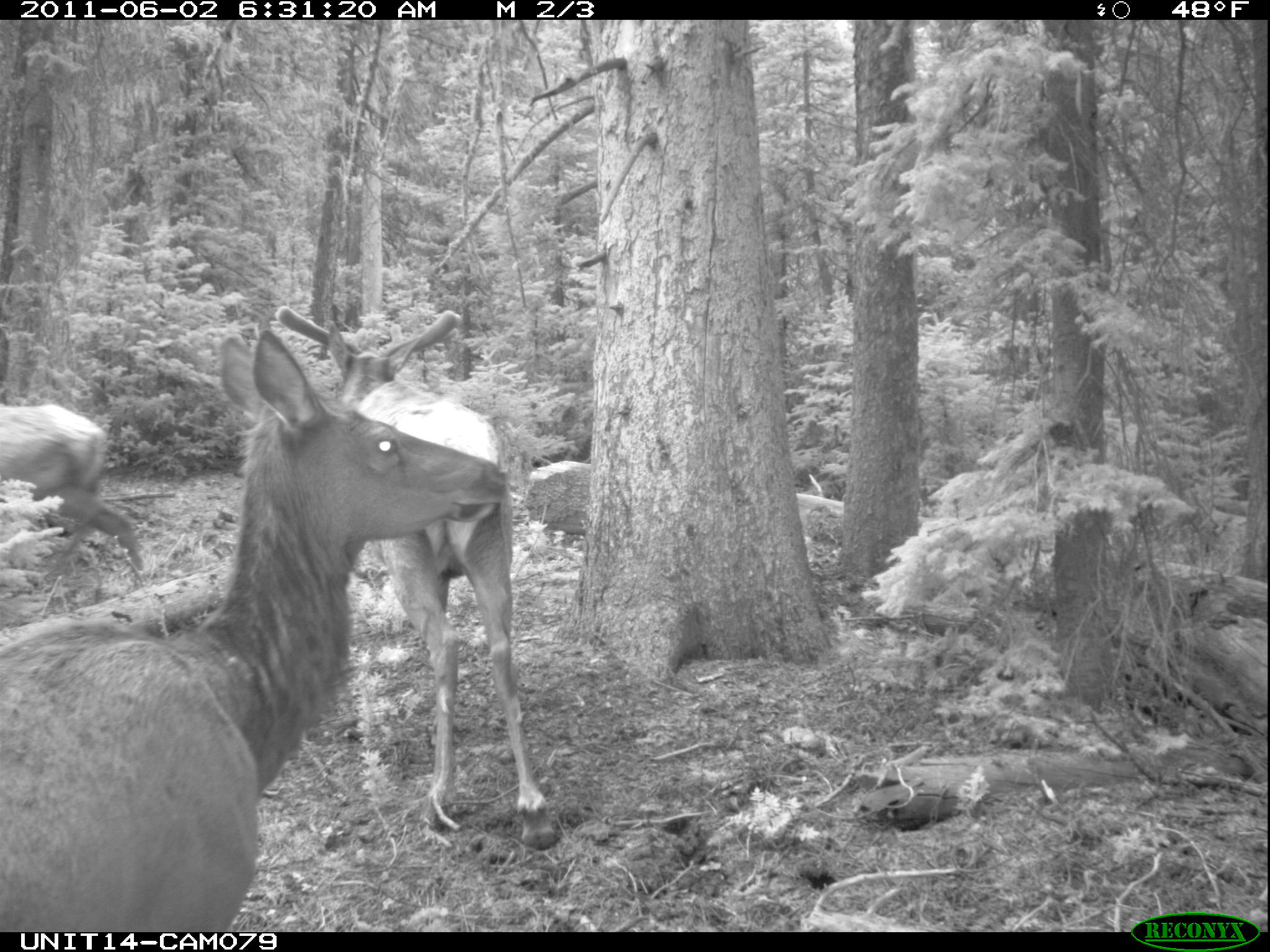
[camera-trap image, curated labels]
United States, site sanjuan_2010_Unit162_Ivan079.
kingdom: Animalia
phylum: Chordata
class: Mammalia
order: Artiodactyla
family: Cervidae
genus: Cervus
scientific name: Cervus elaphus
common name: red deer